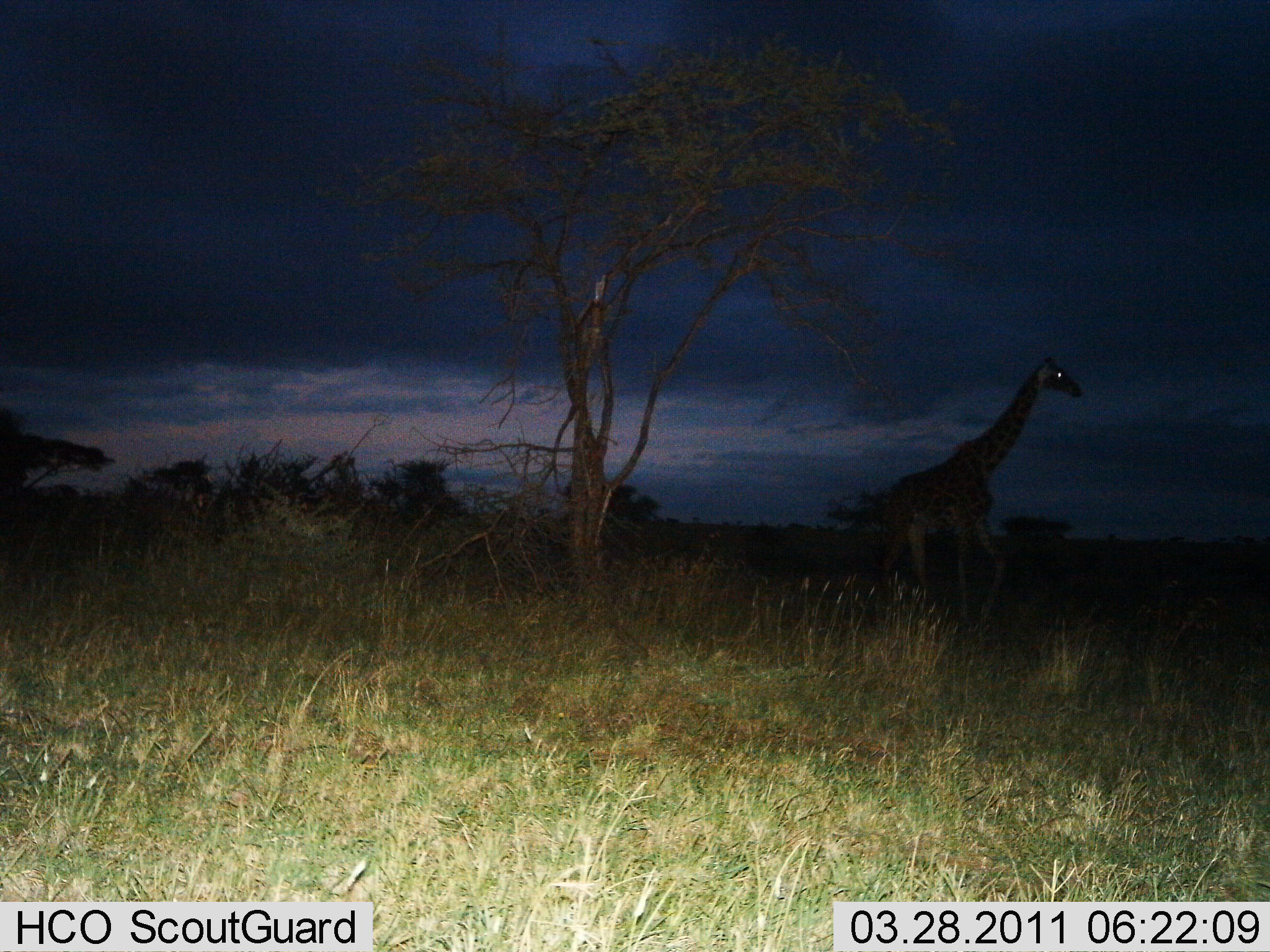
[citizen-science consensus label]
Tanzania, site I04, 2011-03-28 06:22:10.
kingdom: Animalia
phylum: Chordata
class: Mammalia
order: Artiodactyla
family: Giraffidae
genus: Giraffa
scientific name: Giraffa camelopardalis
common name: giraffe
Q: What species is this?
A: Giraffe (Giraffa camelopardalis).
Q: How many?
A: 1.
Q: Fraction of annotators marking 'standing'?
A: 33%.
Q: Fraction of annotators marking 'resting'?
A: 0%.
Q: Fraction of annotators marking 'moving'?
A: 67%.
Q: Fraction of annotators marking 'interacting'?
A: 0%.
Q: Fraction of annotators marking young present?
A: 0%.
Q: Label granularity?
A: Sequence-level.